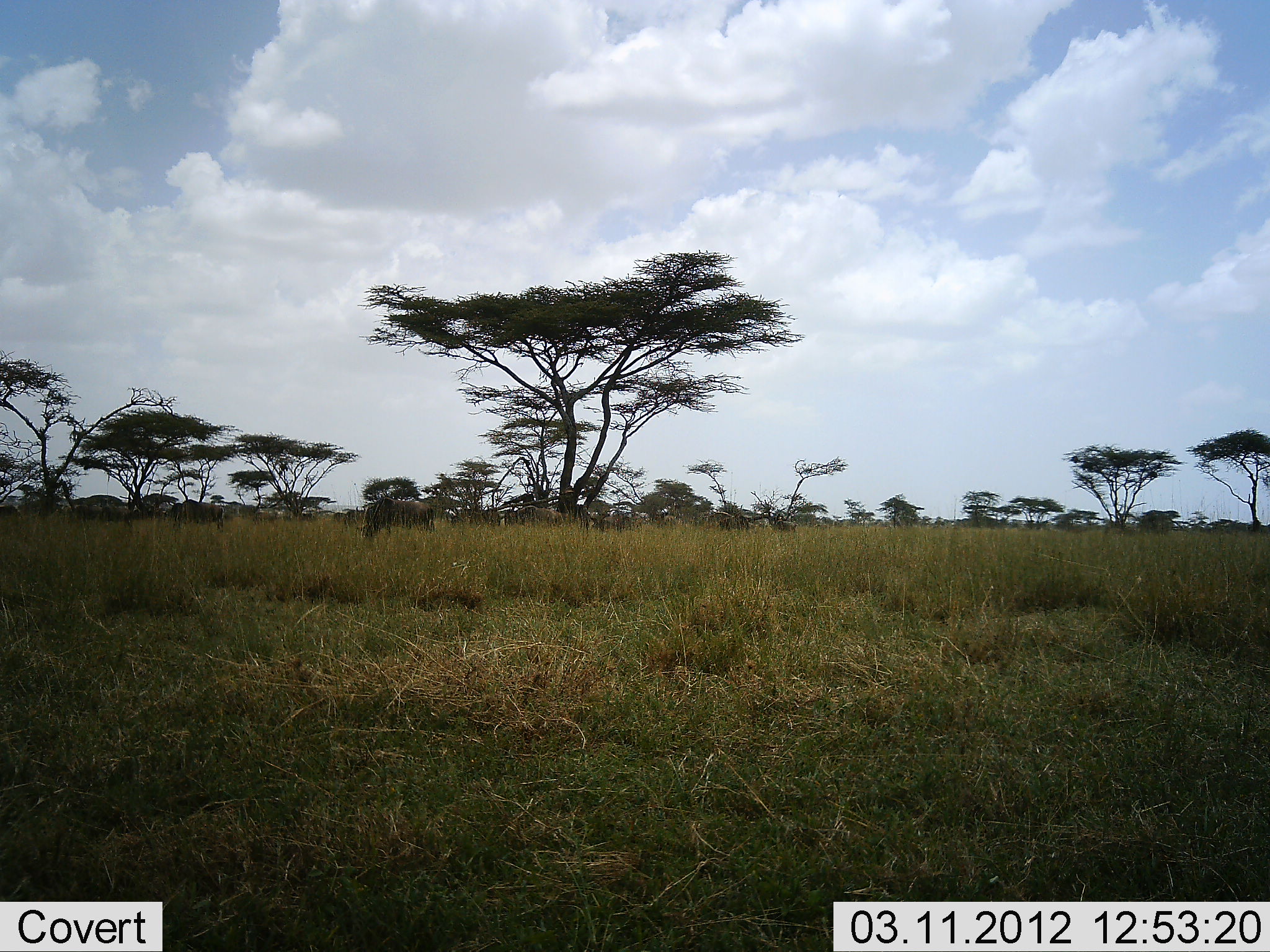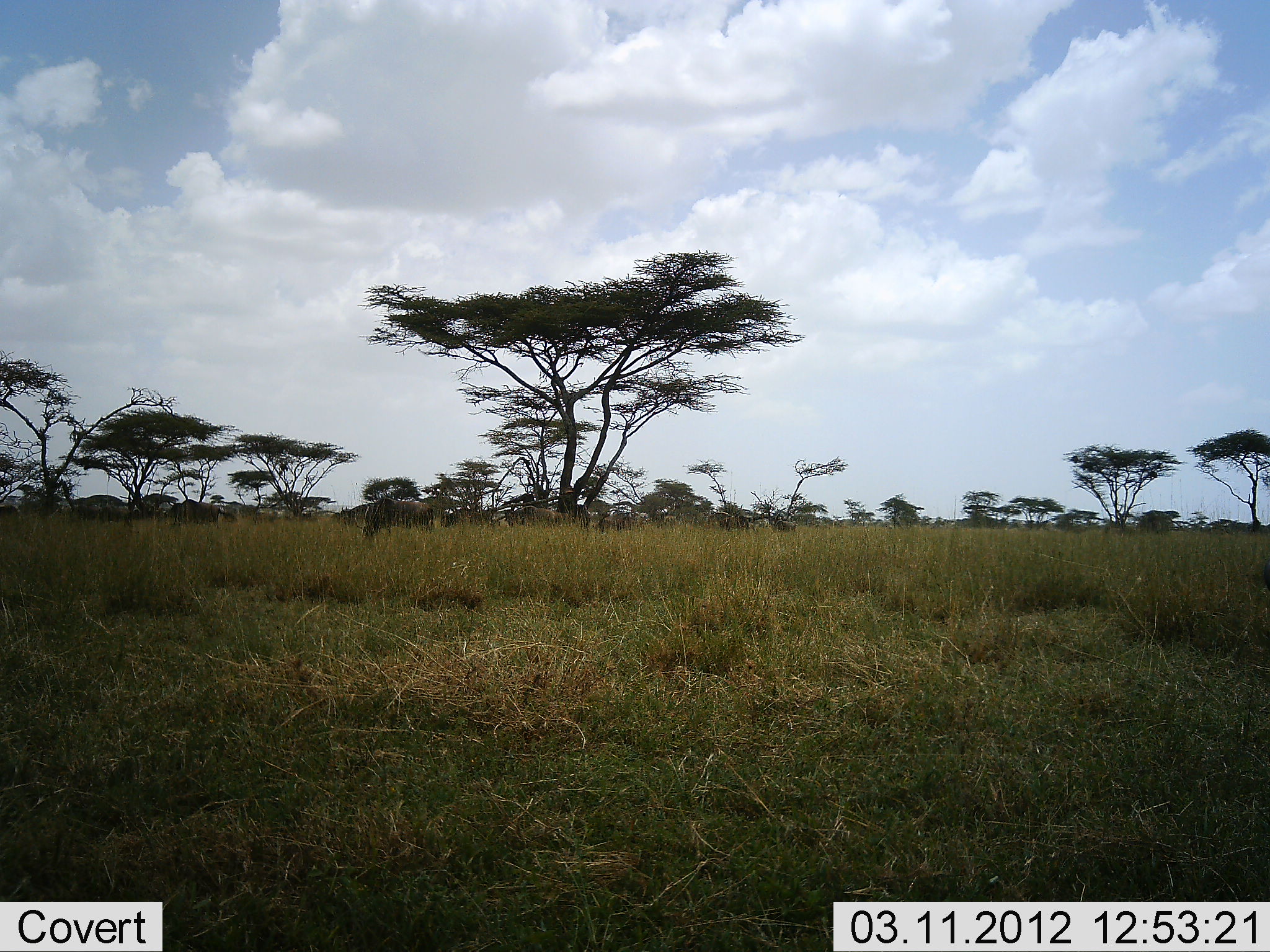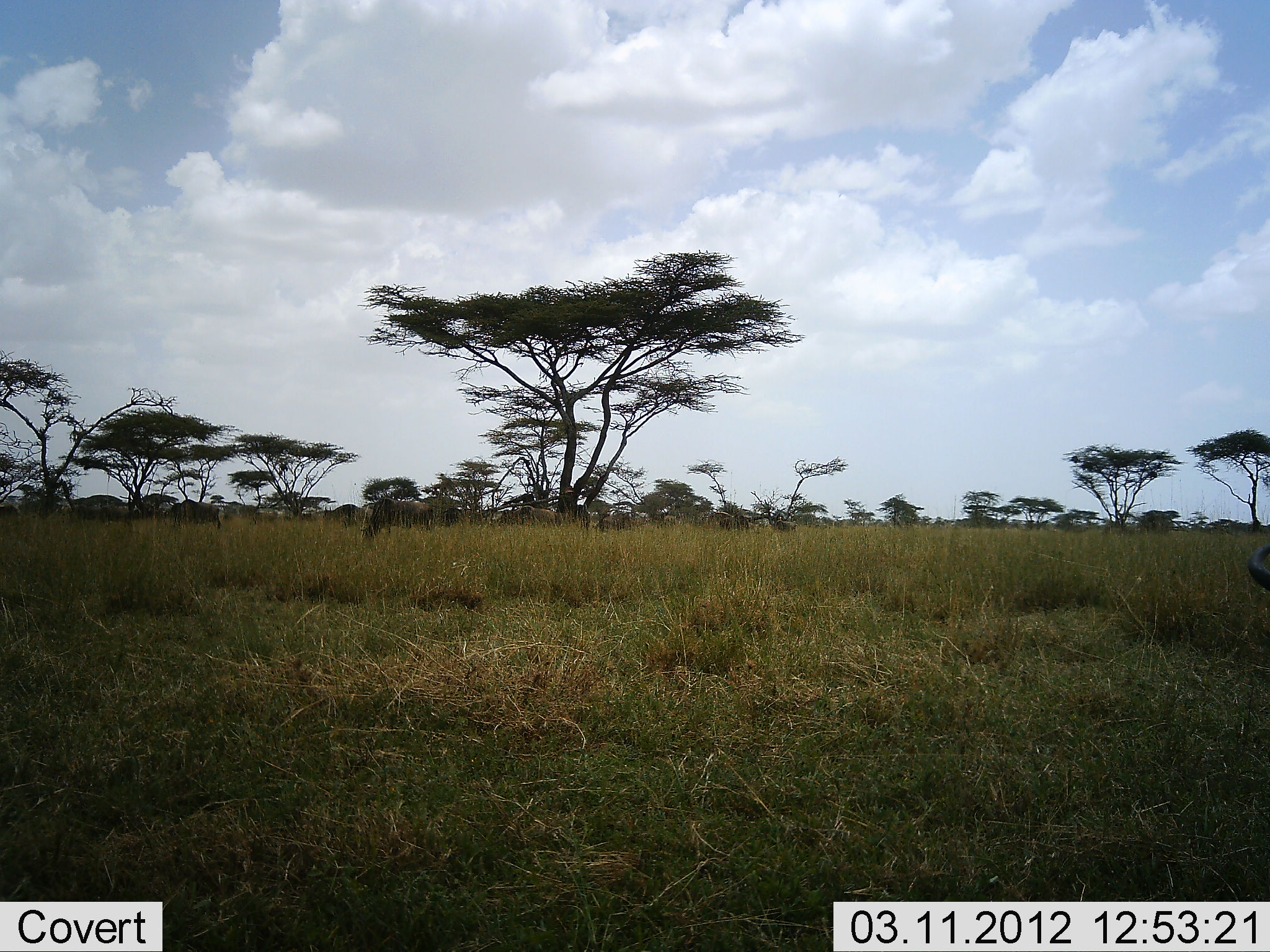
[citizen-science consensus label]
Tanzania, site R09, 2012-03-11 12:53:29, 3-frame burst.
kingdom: Animalia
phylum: Chordata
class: Mammalia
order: Artiodactyla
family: Bovidae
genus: Connochaetes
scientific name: Connochaetes taurinus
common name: blue wildebeest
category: wildebeest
Wildebeest (blue wildebeest) (Connochaetes taurinus), count 11-50. Behavior (volunteer vote fractions): standing 43%, resting 0%, moving 57%, interacting 4%. Young present (vote fraction): 0%. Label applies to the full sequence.